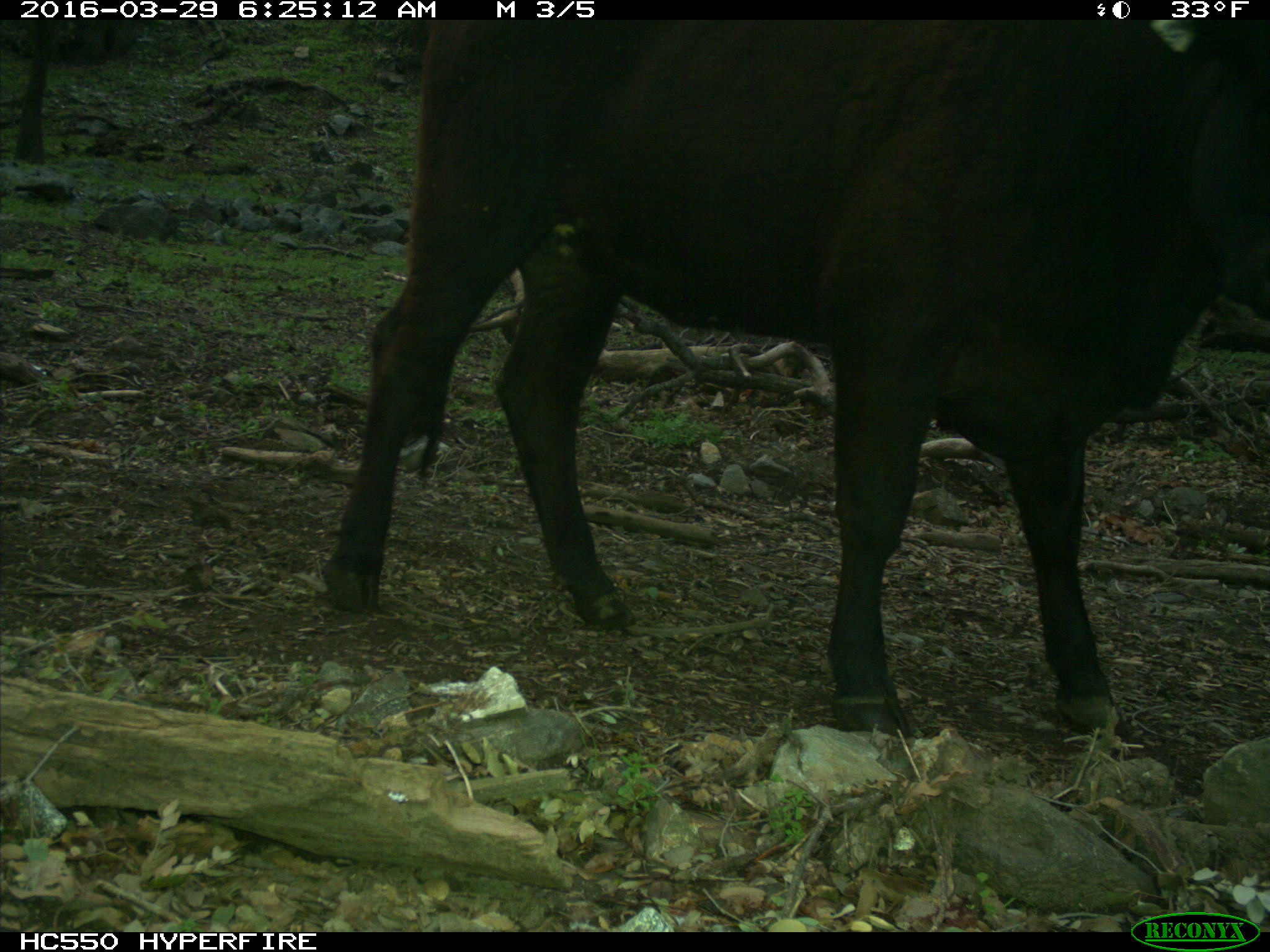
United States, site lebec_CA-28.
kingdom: Animalia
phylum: Chordata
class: Mammalia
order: Artiodactyla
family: Bovidae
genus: Bos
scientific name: Bos taurus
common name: domestic cow